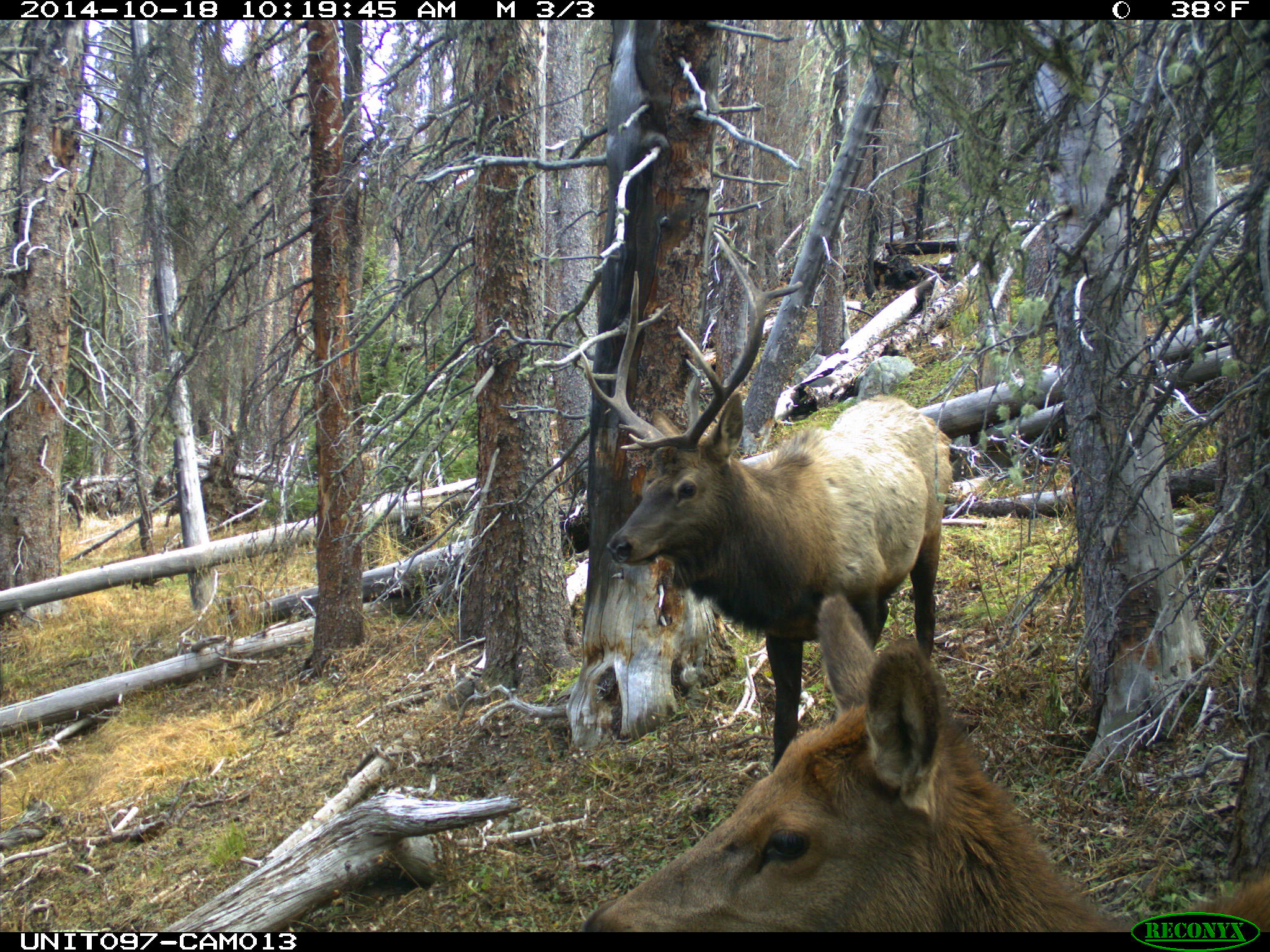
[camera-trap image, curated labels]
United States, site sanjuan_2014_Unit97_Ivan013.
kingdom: Animalia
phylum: Chordata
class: Mammalia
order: Artiodactyla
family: Cervidae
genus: Cervus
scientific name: Cervus elaphus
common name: red deer